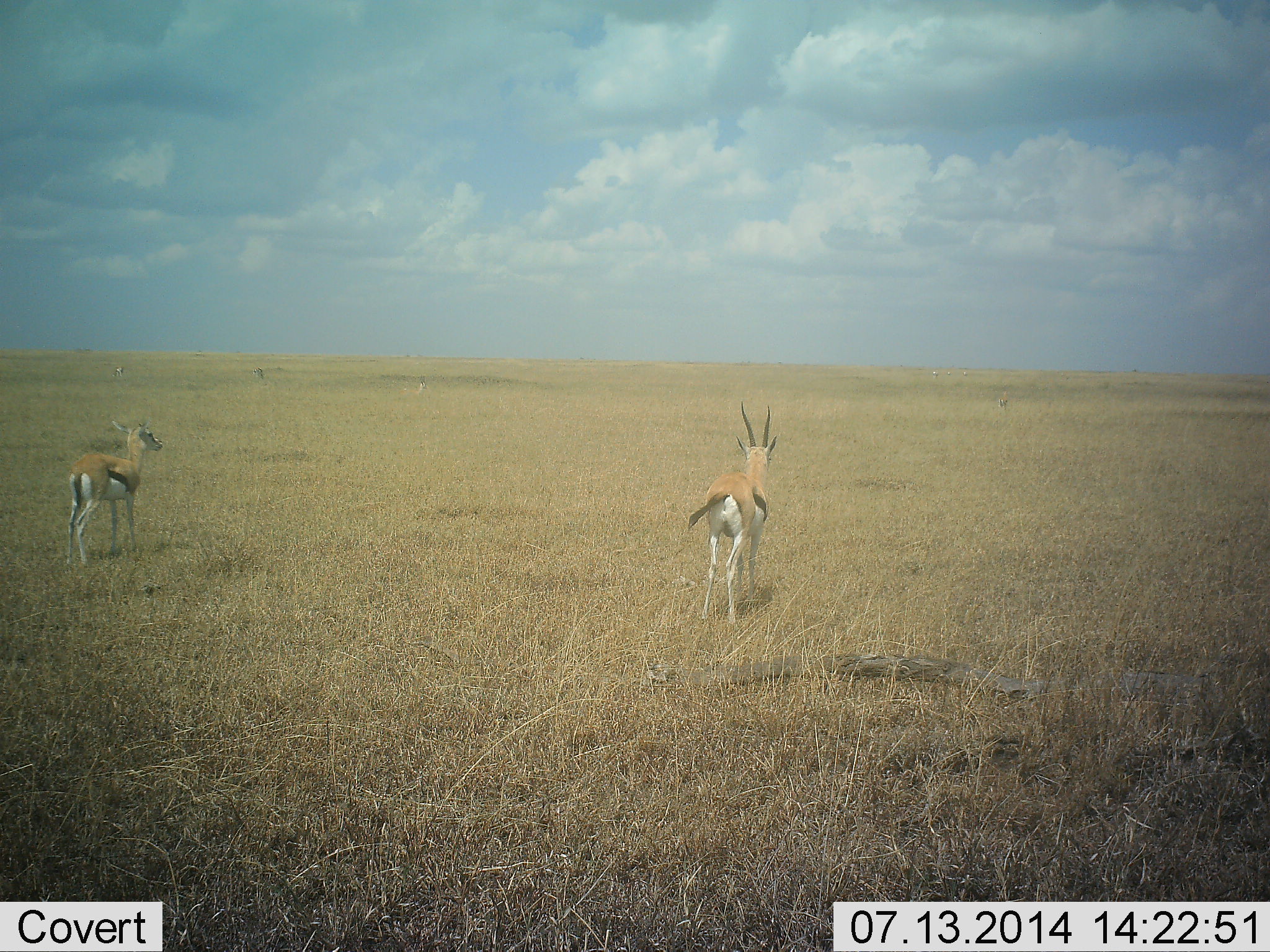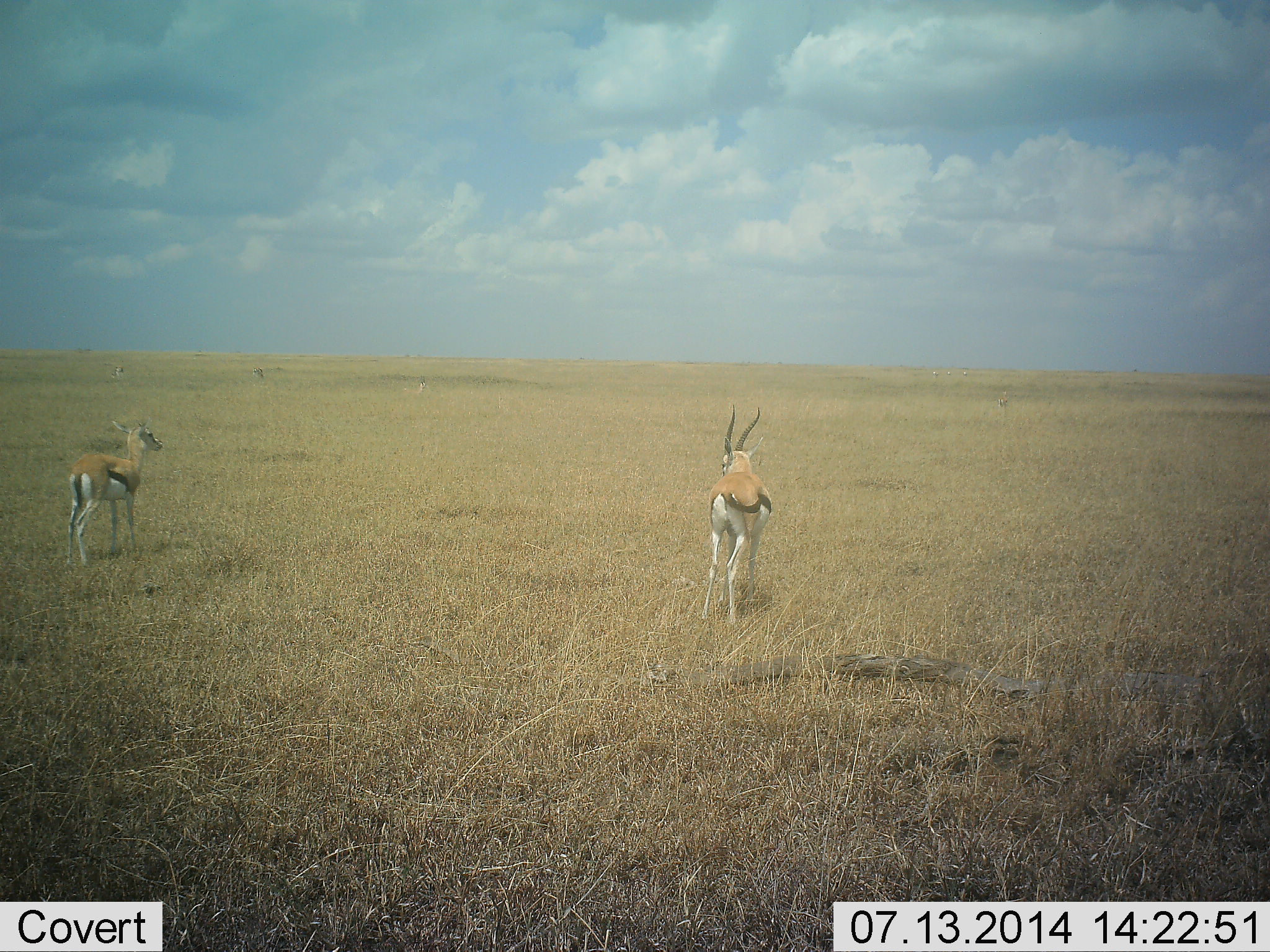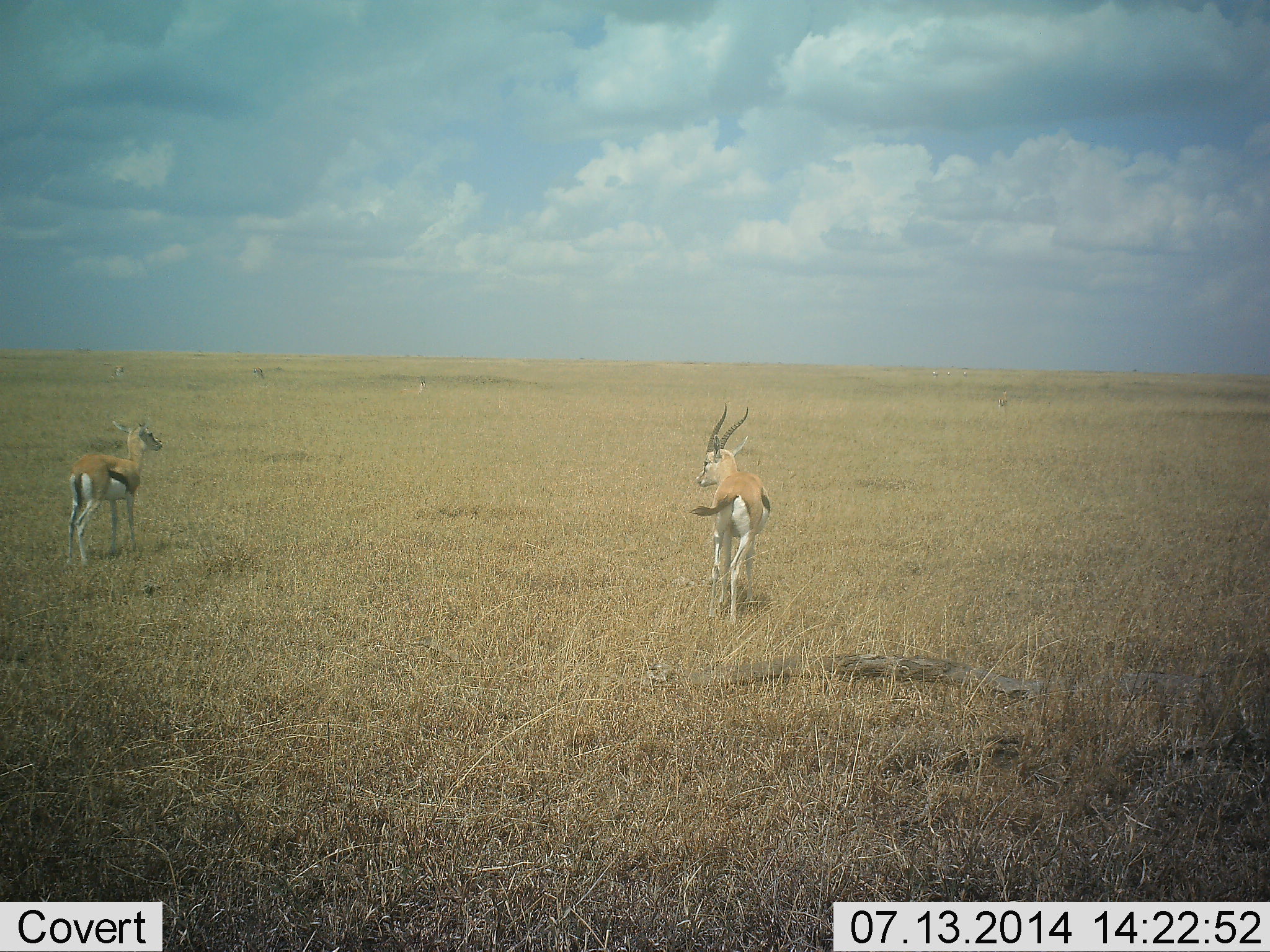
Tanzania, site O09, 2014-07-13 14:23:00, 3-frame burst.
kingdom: Animalia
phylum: Chordata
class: Mammalia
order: Artiodactyla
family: Bovidae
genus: Eudorcas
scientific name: Eudorcas thomsonii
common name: thomson's gazelle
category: gazellethomsons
Gazellethomsons (thomson's gazelle) (Eudorcas thomsonii), count 2. Behavior (volunteer vote fractions): standing 80%, resting 0%, moving 30%, interacting 0%. Young present (vote fraction): 10%. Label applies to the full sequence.